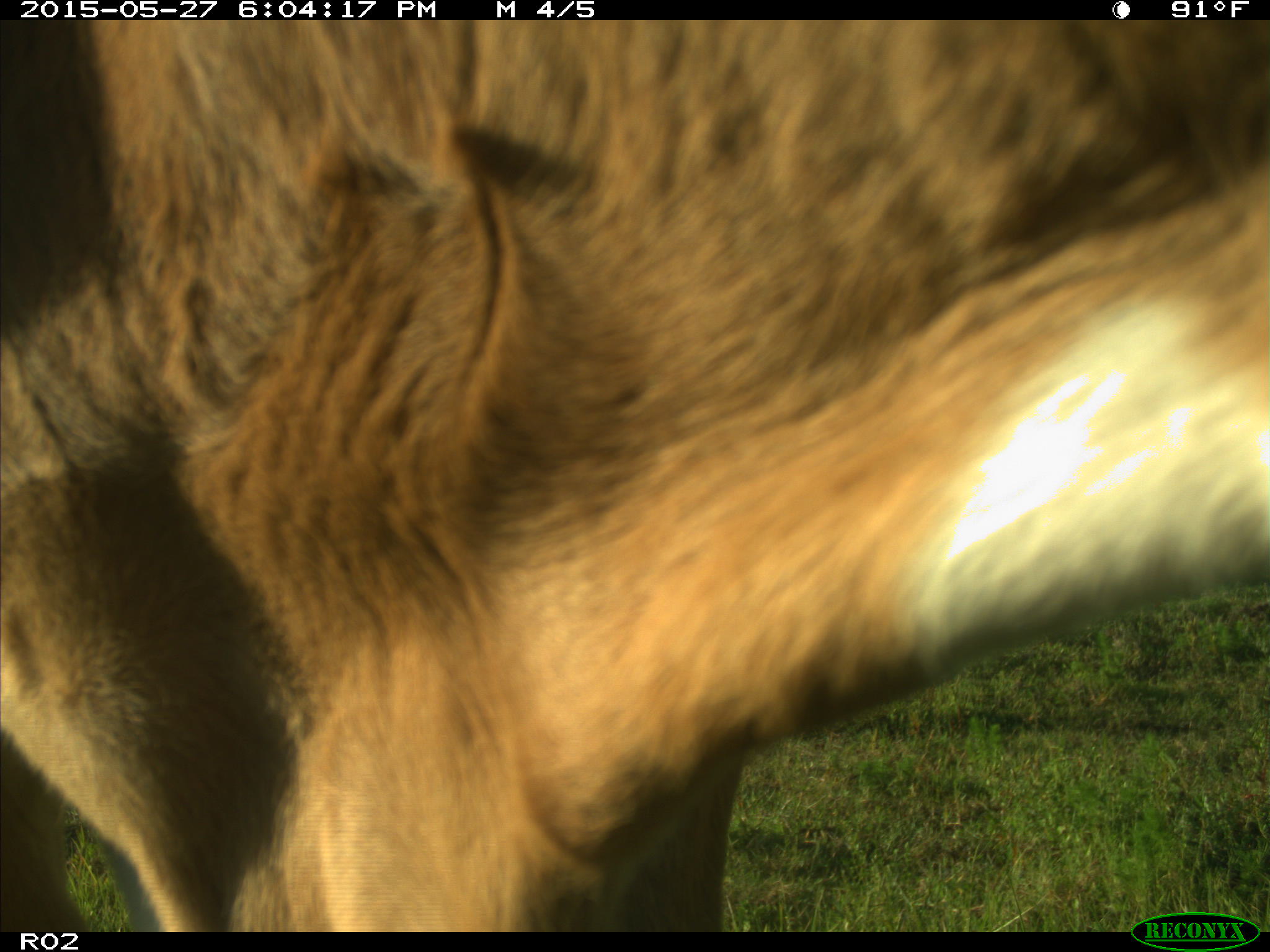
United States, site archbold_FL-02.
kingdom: Animalia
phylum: Chordata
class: Mammalia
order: Artiodactyla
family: Bovidae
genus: Bos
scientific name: Bos taurus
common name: domestic cow